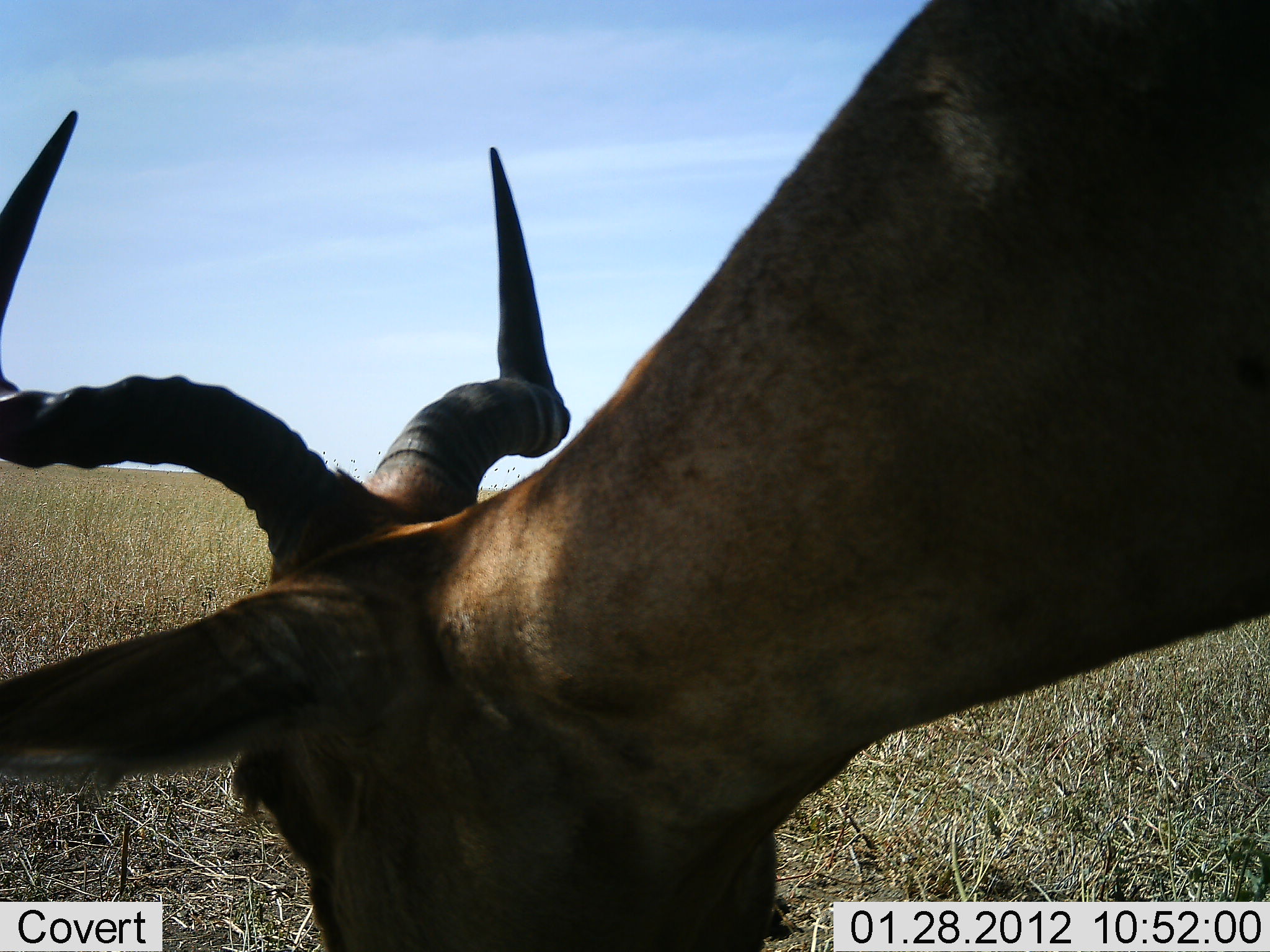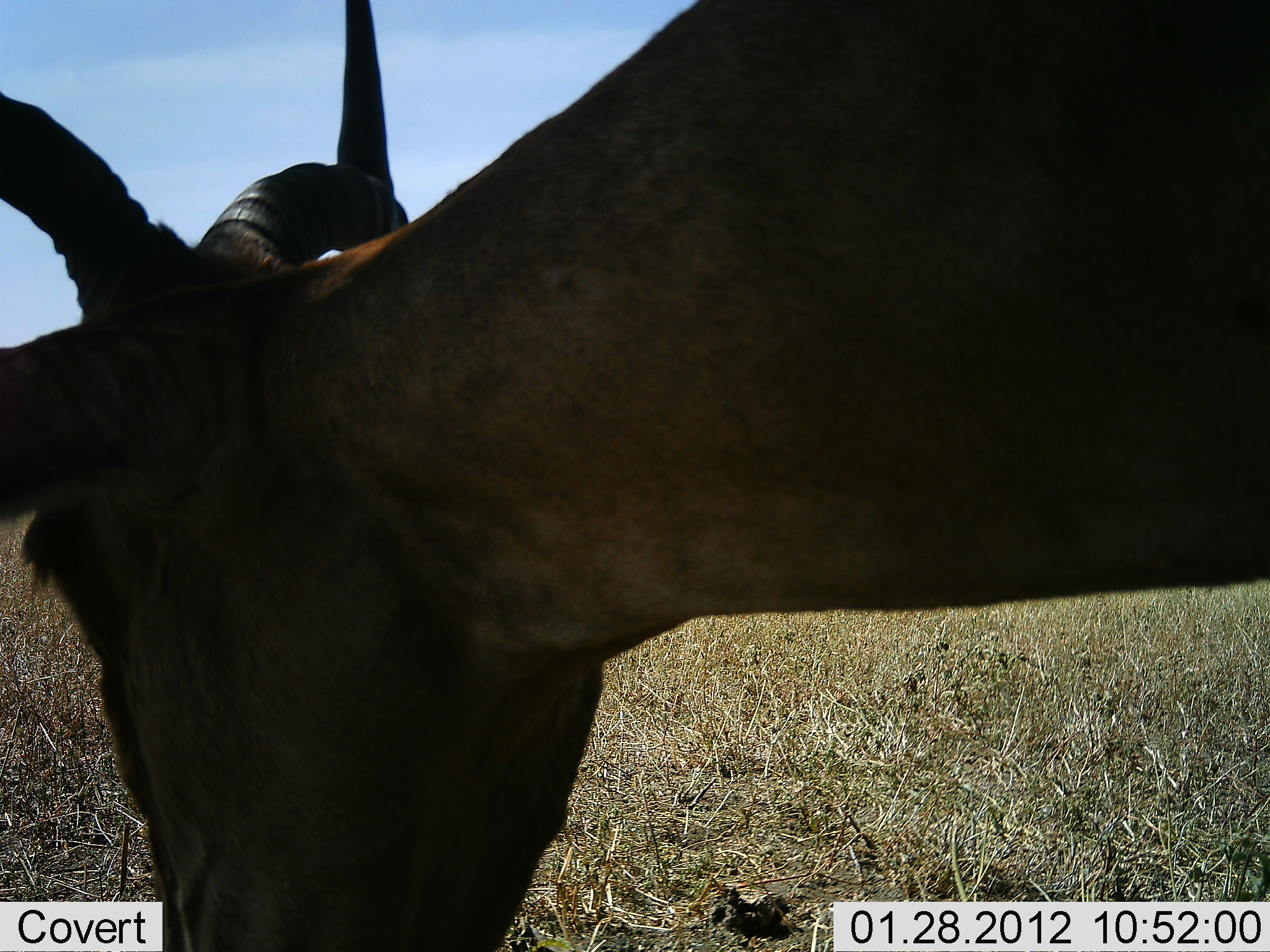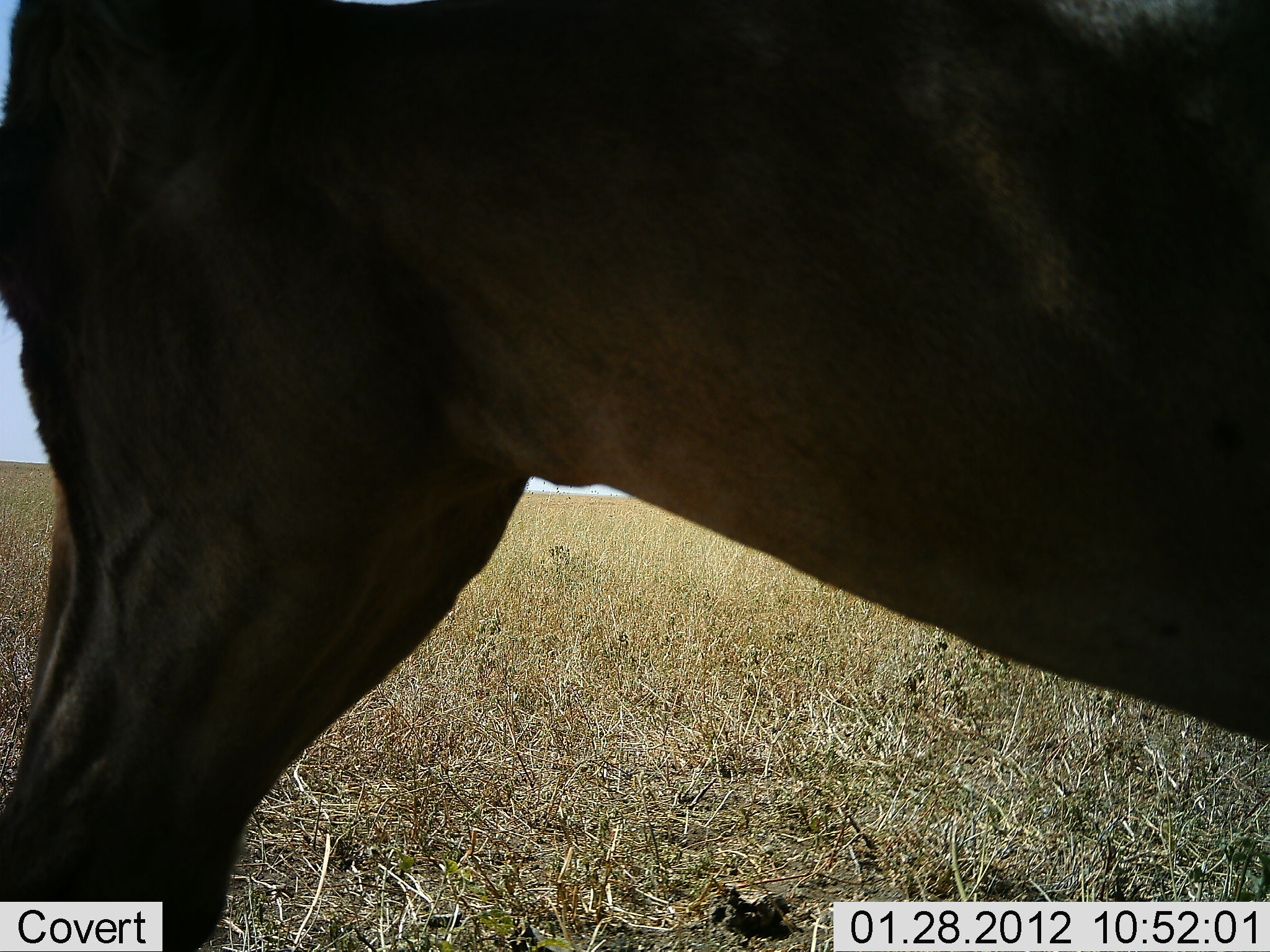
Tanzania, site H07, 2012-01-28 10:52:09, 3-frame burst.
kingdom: Animalia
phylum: Chordata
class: Mammalia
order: Artiodactyla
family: Bovidae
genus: Alcelaphus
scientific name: Alcelaphus buselaphus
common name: hartebeest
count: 1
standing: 41%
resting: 0%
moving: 0%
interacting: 0%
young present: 0%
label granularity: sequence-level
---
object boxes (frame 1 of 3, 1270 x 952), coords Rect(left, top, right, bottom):
animal: Rect(0, 1, 1269, 952)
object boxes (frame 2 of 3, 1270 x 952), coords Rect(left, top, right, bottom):
animal: Rect(1, 1, 1269, 952)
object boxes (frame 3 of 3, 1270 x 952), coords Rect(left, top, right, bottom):
animal: Rect(1, 1, 1268, 952)